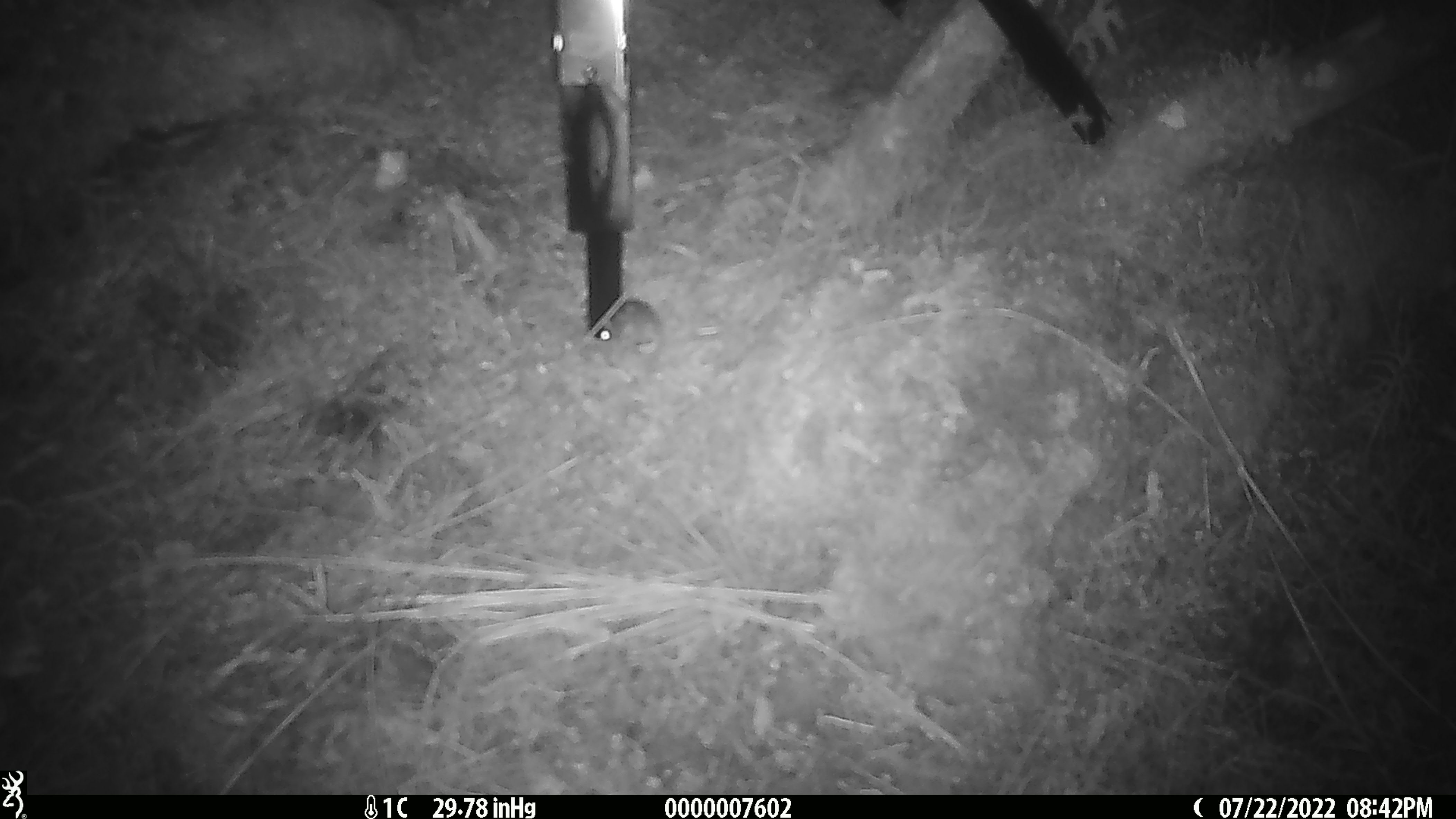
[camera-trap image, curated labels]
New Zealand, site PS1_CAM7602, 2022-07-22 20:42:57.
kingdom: Animalia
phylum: Chordata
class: Mammalia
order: Rodentia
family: Muridae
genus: Mus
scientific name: Mus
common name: mouse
Mouse (Mus).